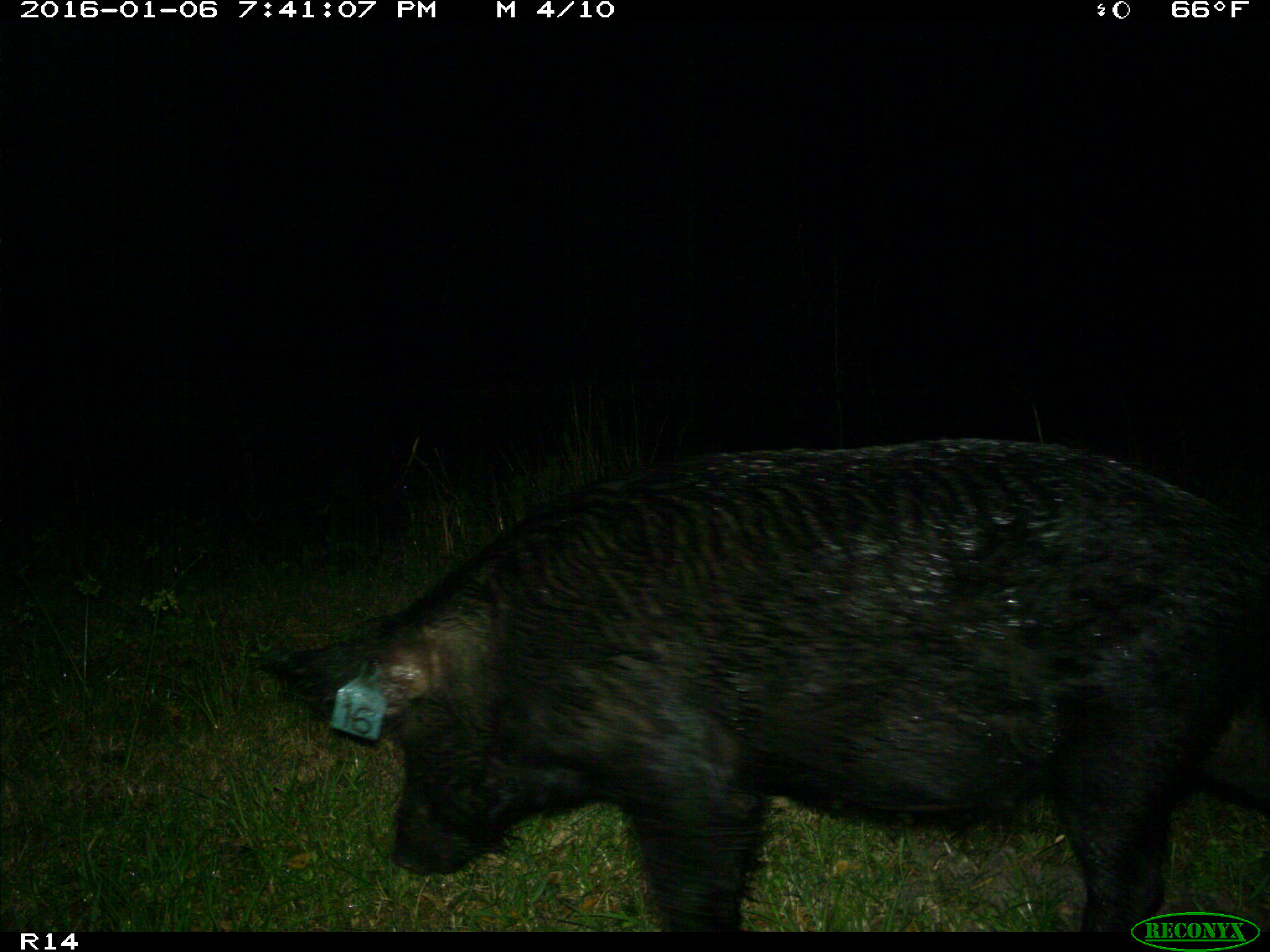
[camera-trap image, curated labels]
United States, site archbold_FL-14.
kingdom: Animalia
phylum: Chordata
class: Mammalia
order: Artiodactyla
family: Suidae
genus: Sus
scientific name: Sus scrofa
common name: wild boar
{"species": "Sus scrofa (wild boar)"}